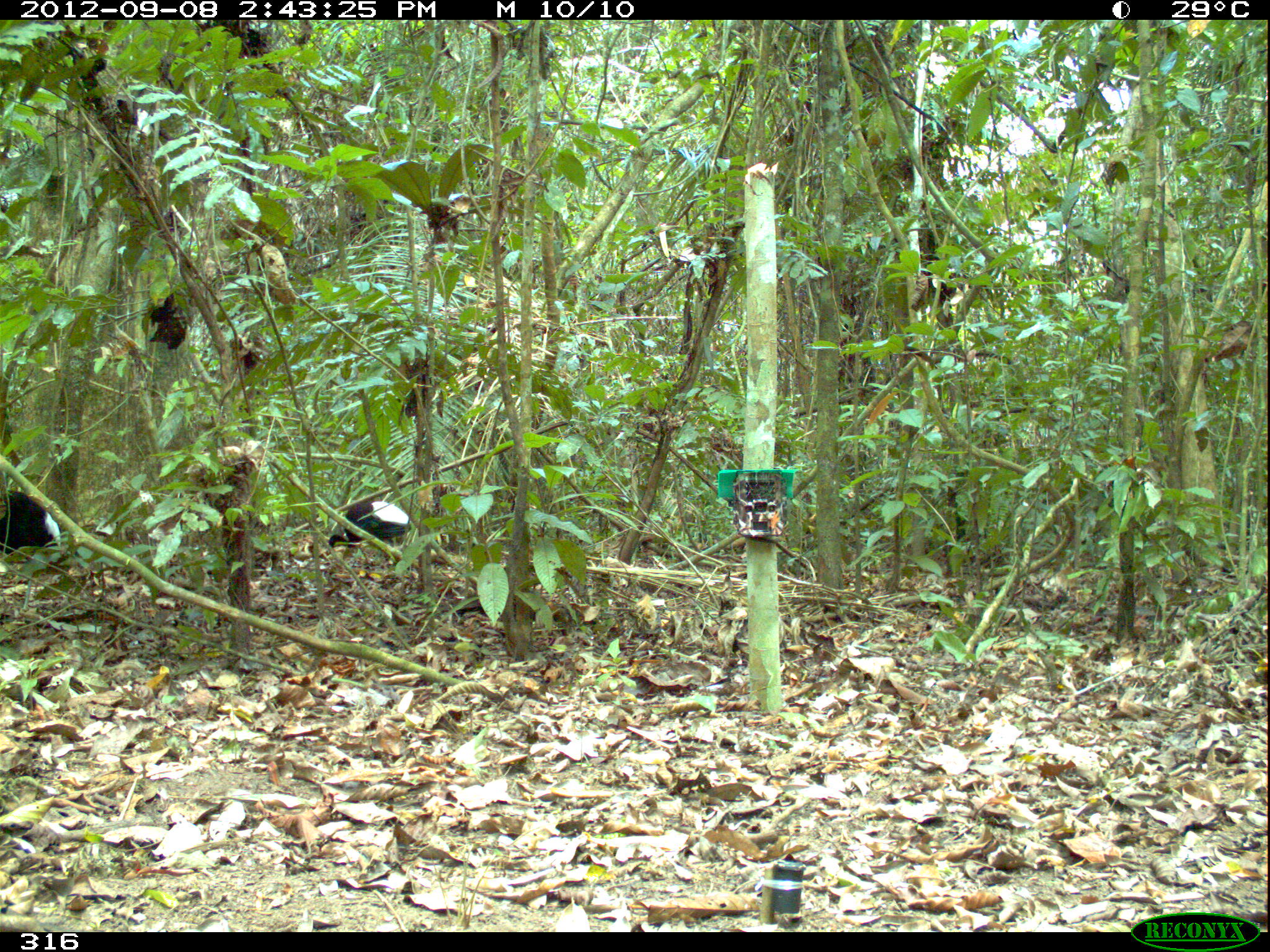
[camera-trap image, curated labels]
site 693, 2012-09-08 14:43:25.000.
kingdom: Animalia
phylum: Chordata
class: Aves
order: Gruiformes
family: Psophiidae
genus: Psophia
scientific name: Psophia leucoptera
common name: pale-winged trumpeter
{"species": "Psophia leucoptera (pale-winged trumpeter)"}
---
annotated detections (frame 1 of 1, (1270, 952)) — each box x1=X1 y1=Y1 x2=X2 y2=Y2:
psophia leucoptera: x1=0 y1=490 x2=60 y2=612; x1=328 y1=501 x2=410 y2=554